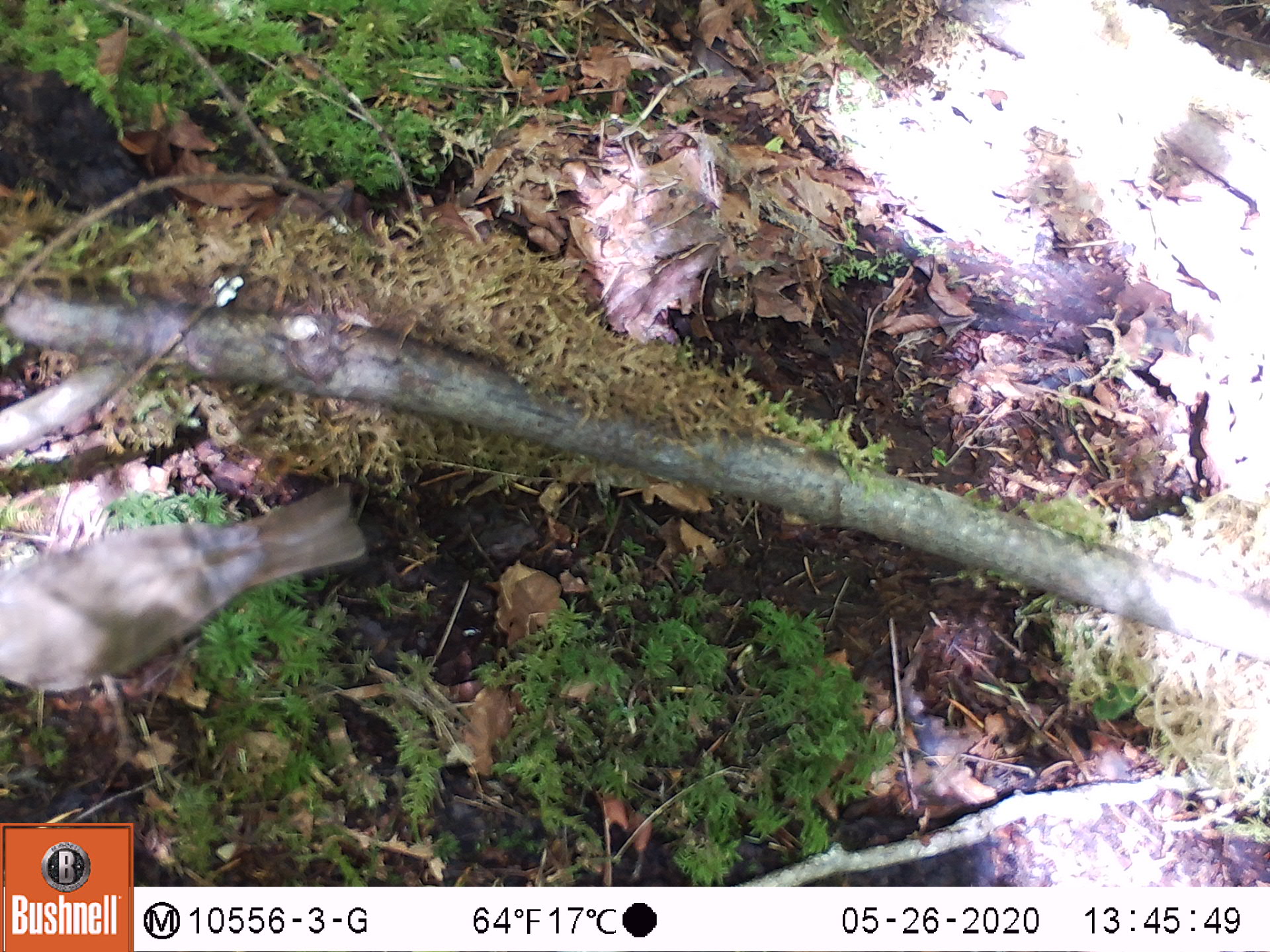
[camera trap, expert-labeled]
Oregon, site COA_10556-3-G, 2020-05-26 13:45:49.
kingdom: Animalia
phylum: Chordata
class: Aves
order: Passeriformes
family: Turdidae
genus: Catharus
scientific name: Catharus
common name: brown thrushes and nightingale-thrushes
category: catharus species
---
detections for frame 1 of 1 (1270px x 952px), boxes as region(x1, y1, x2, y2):
catharus species: region(0, 484, 369, 699)